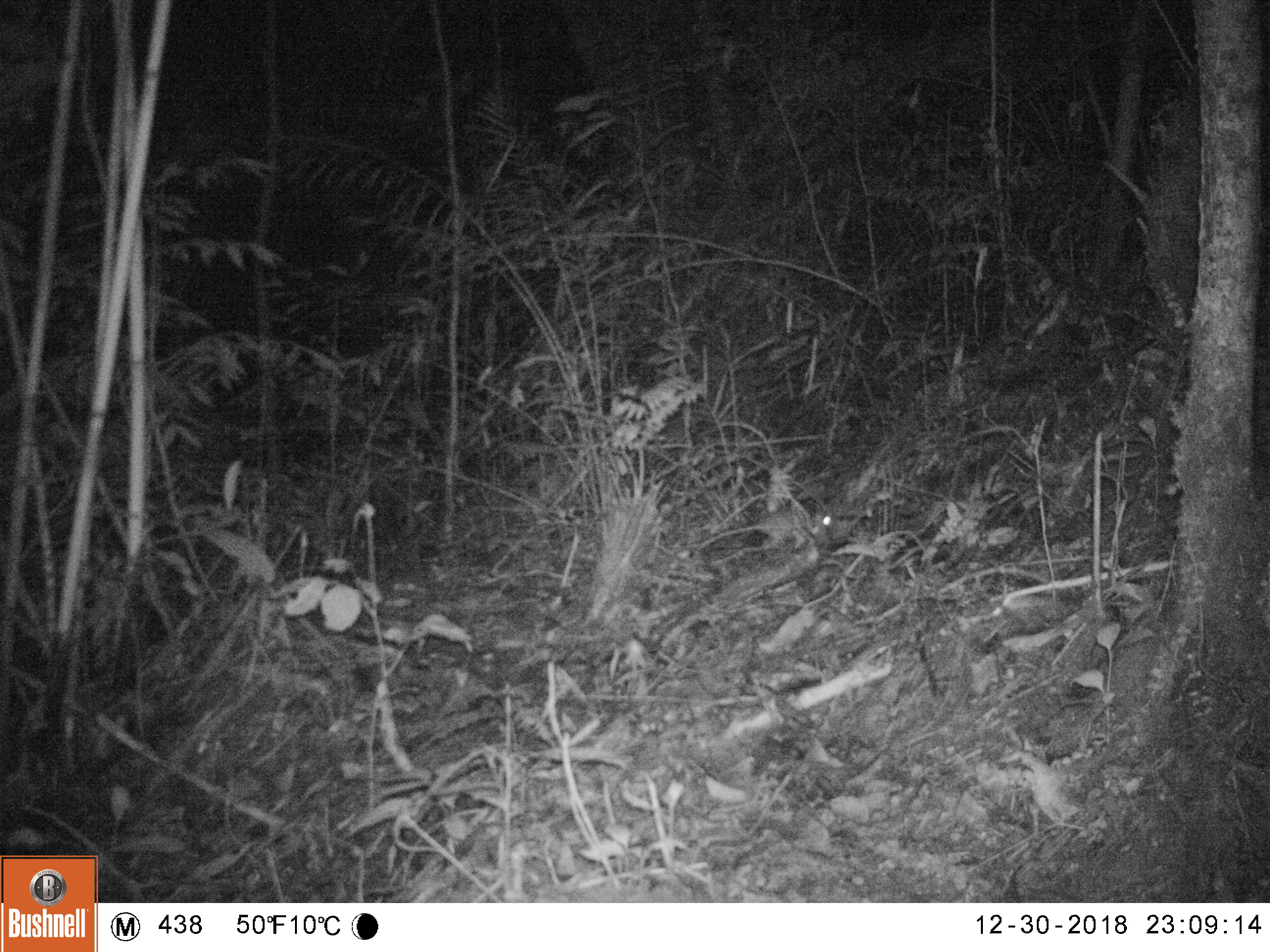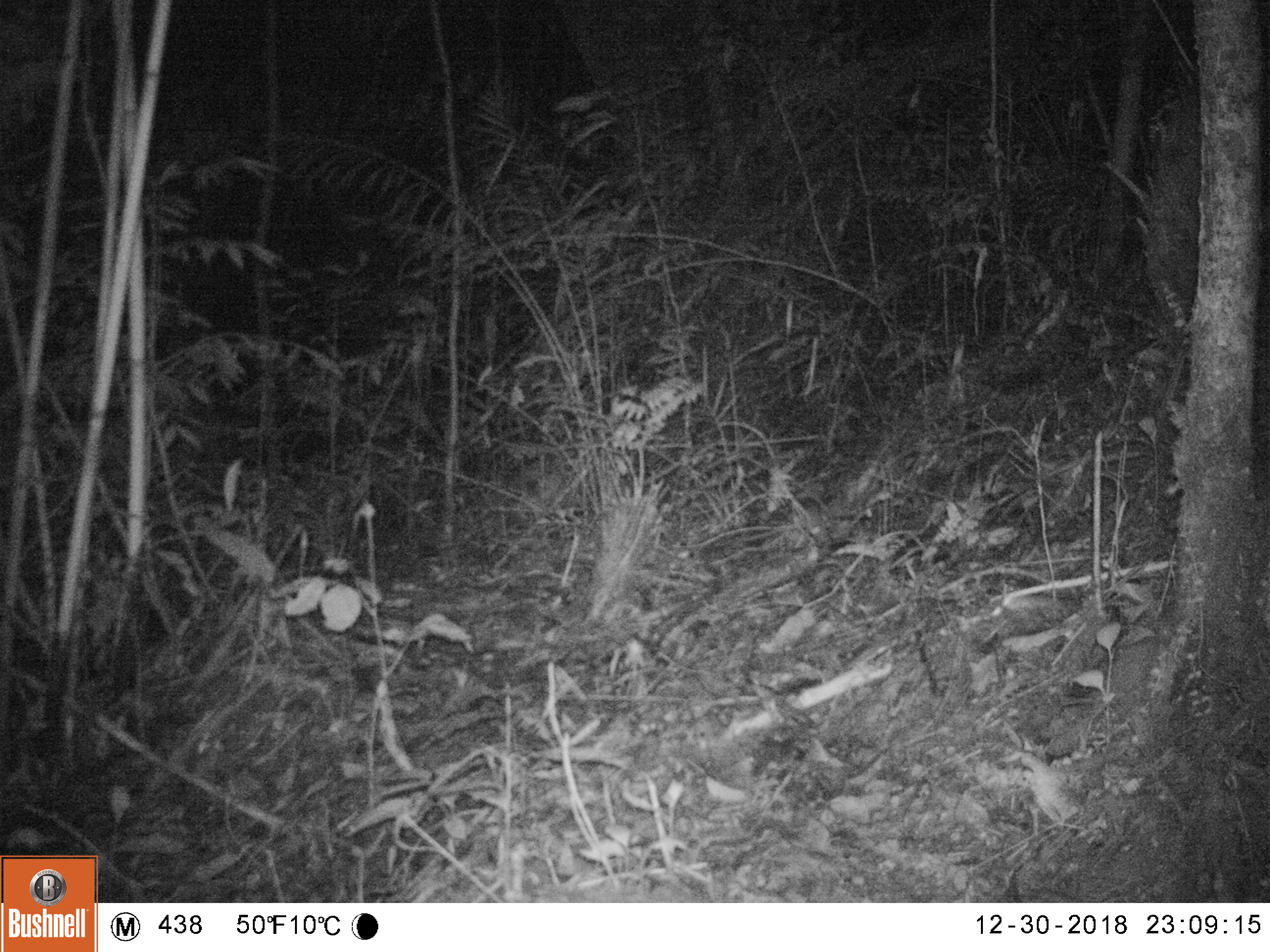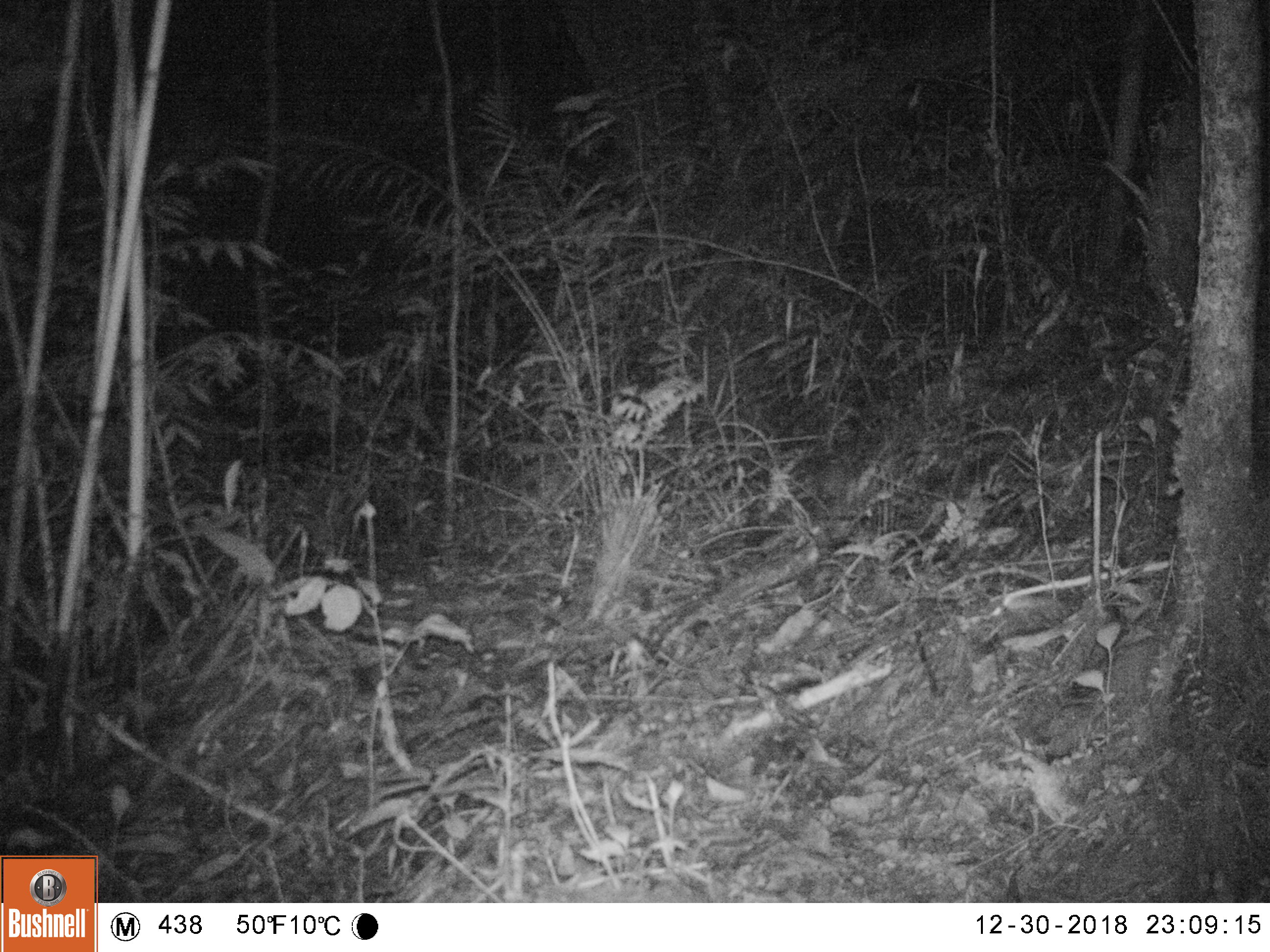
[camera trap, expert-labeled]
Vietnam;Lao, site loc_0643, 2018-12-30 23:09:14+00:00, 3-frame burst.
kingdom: Animalia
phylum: Chordata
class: Mammalia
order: Rodentia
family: Muridae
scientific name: Muridae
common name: old-world mice and rats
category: unidentified murid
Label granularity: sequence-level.